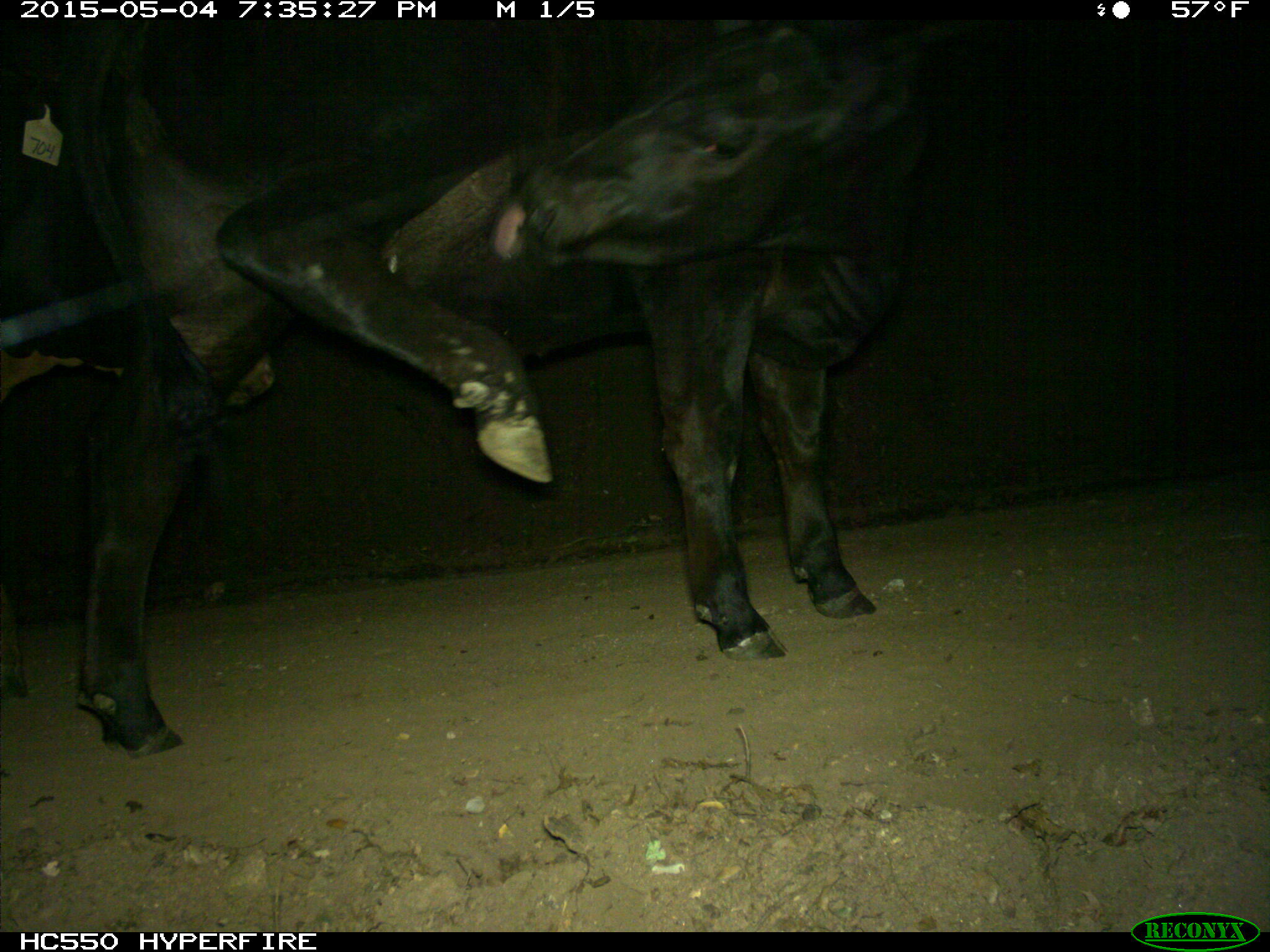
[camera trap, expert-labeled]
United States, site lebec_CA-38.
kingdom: Animalia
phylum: Chordata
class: Mammalia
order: Artiodactyla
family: Bovidae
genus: Bos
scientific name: Bos taurus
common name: domestic cow